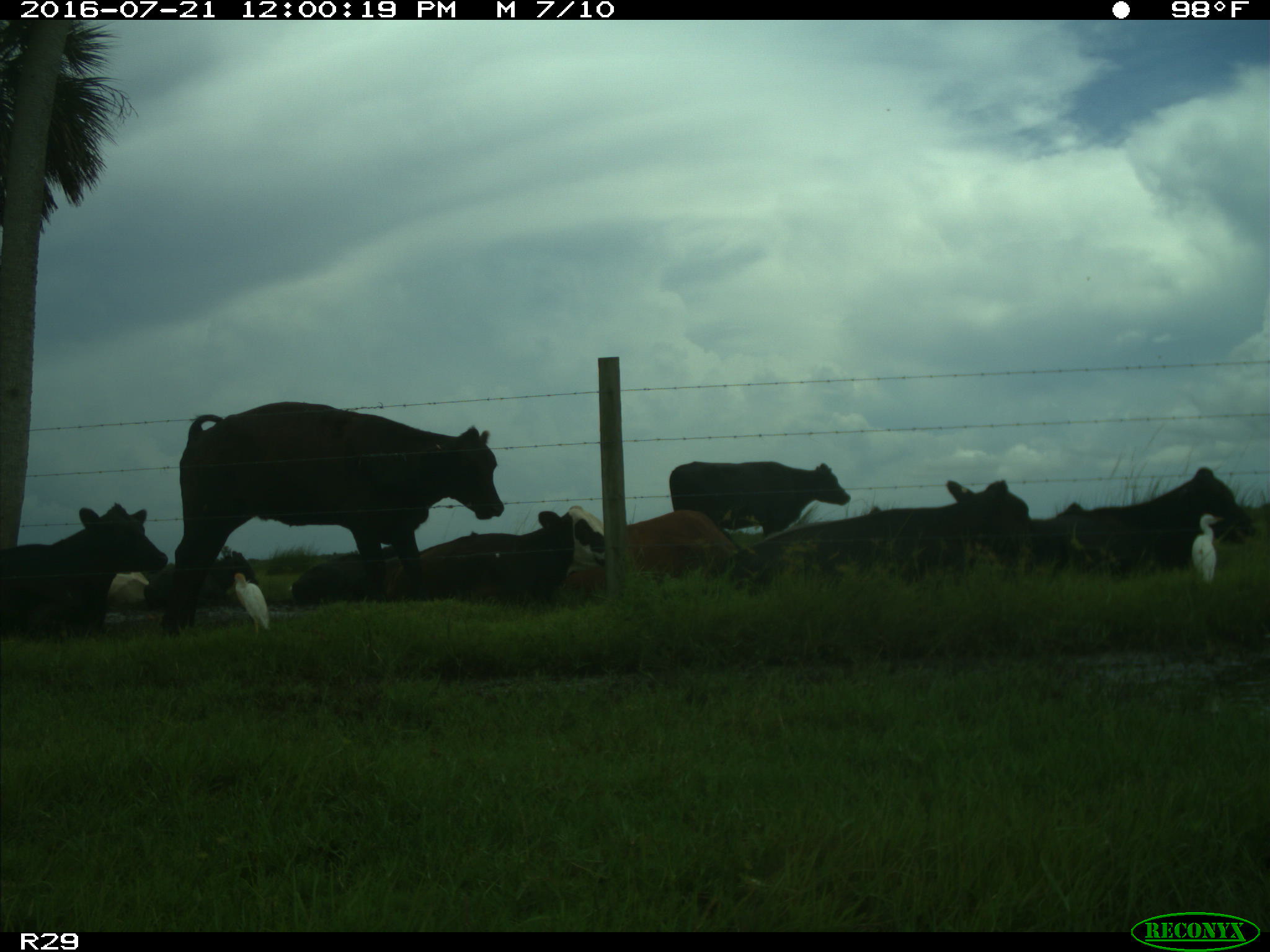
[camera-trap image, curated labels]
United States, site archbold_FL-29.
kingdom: Animalia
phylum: Chordata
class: Mammalia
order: Artiodactyla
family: Bovidae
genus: Bos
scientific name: Bos taurus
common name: domestic cow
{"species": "Bos taurus (domestic cow)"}